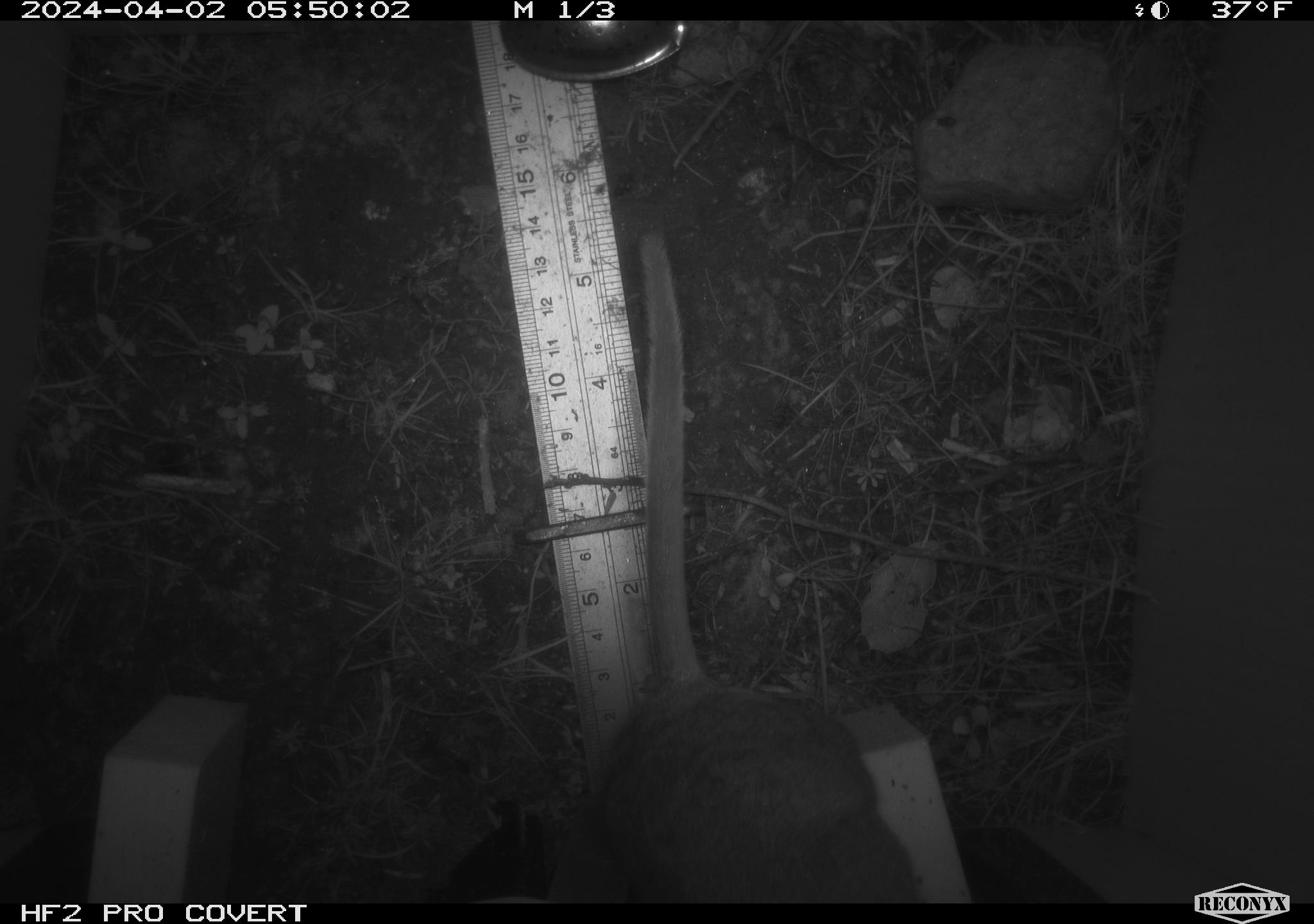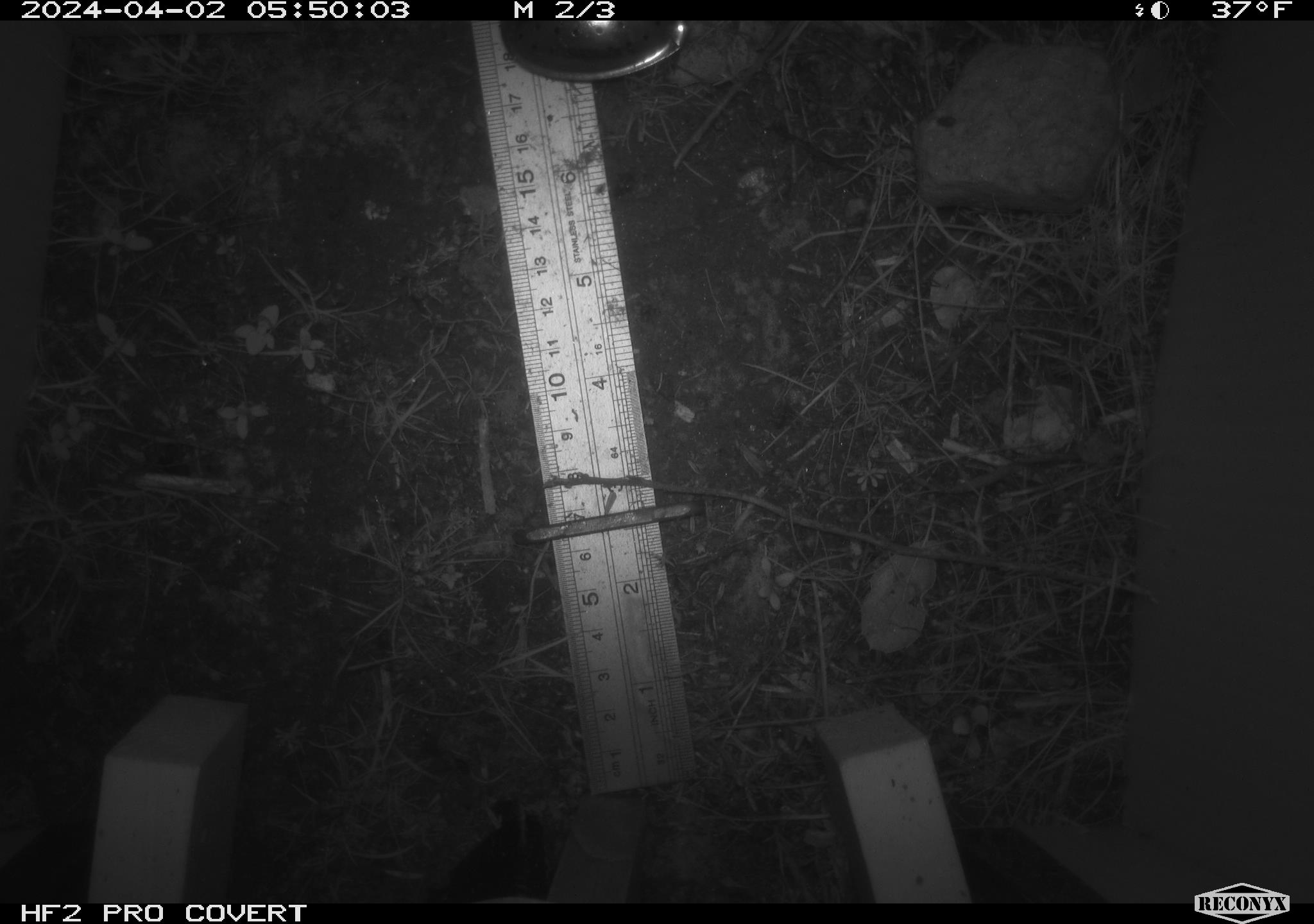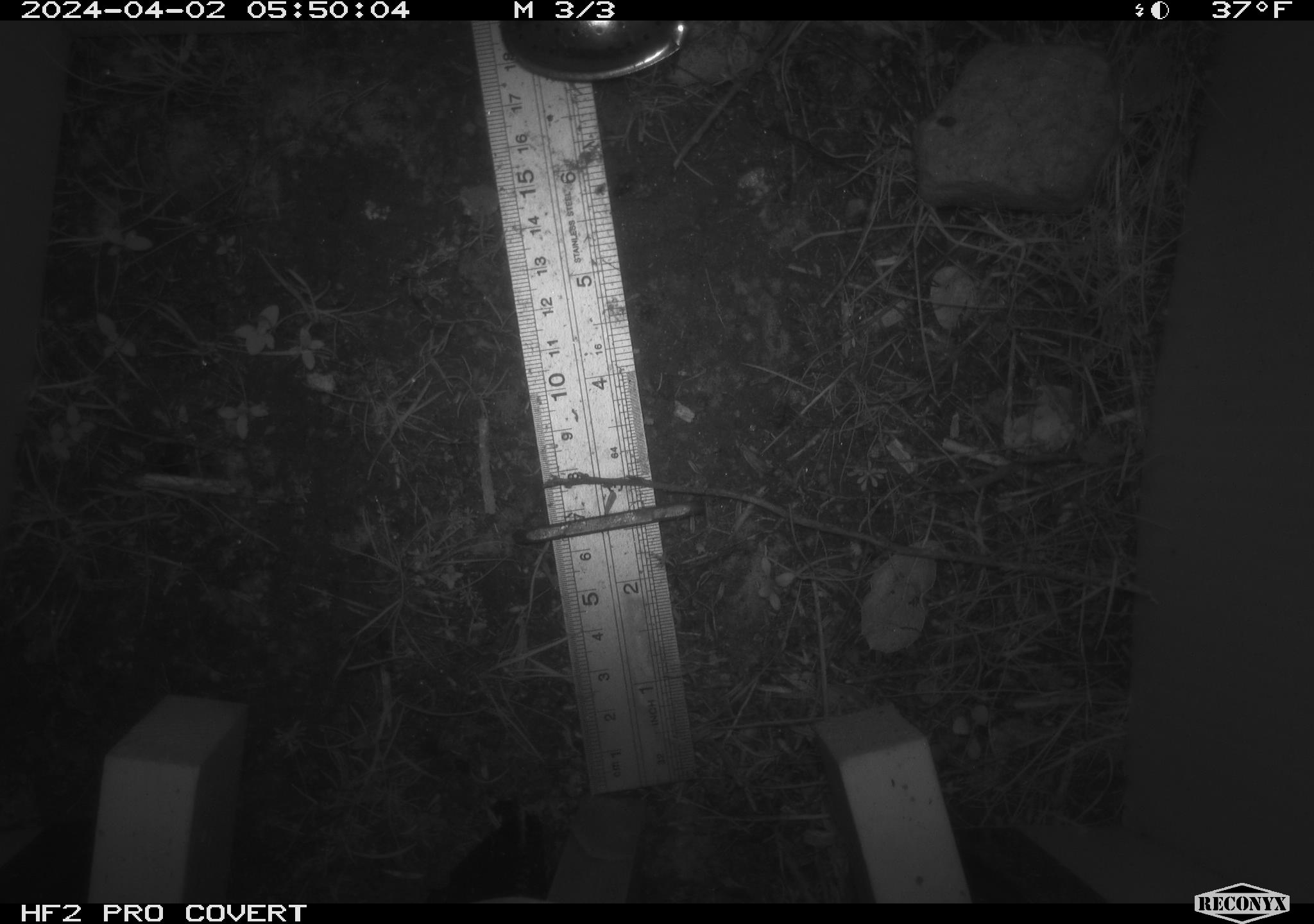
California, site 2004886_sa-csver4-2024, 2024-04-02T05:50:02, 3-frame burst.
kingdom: Animalia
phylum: Chordata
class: Mammalia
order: Rodentia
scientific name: Rodentia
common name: woodrat or rat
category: woodrat or rat species